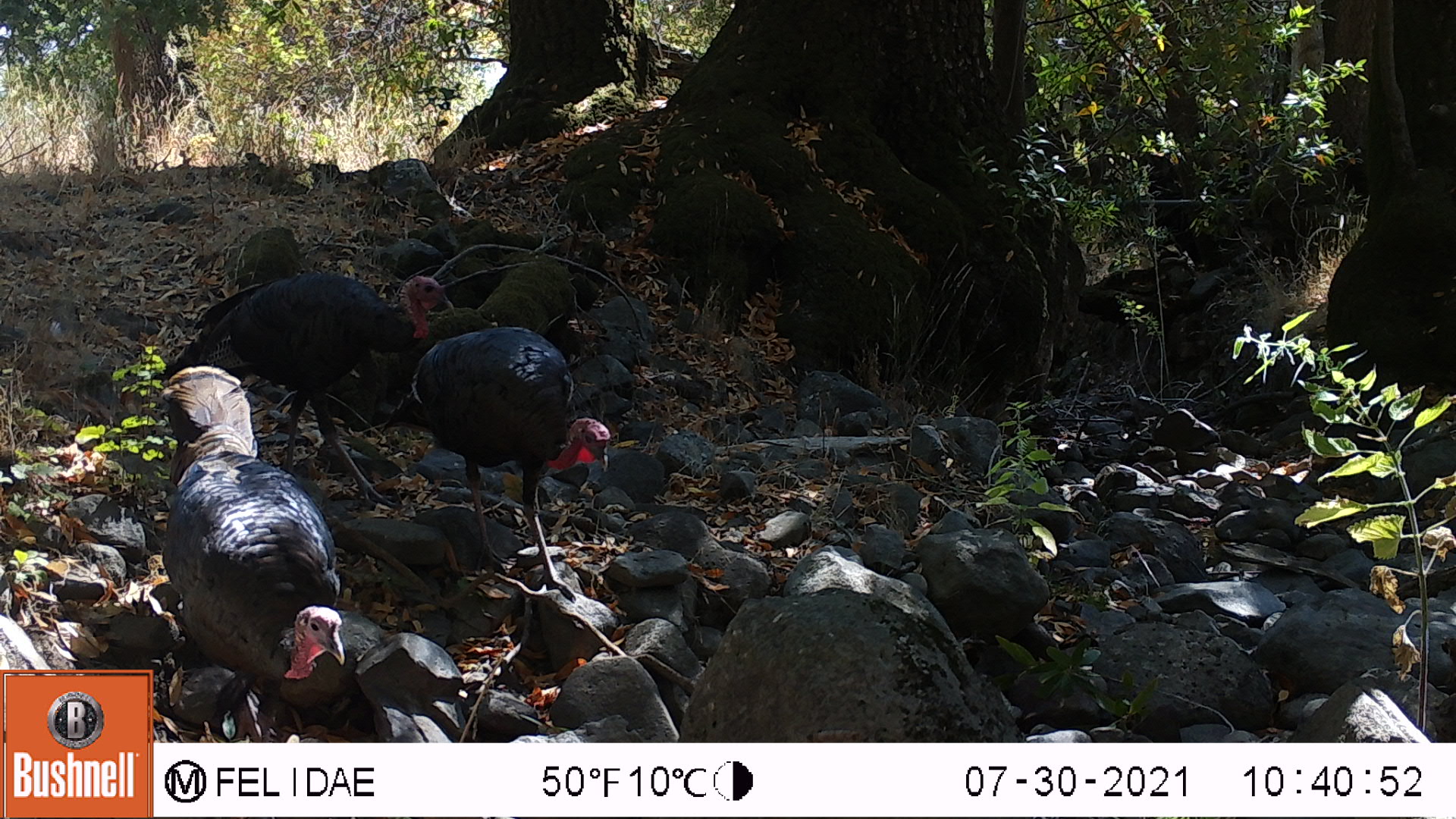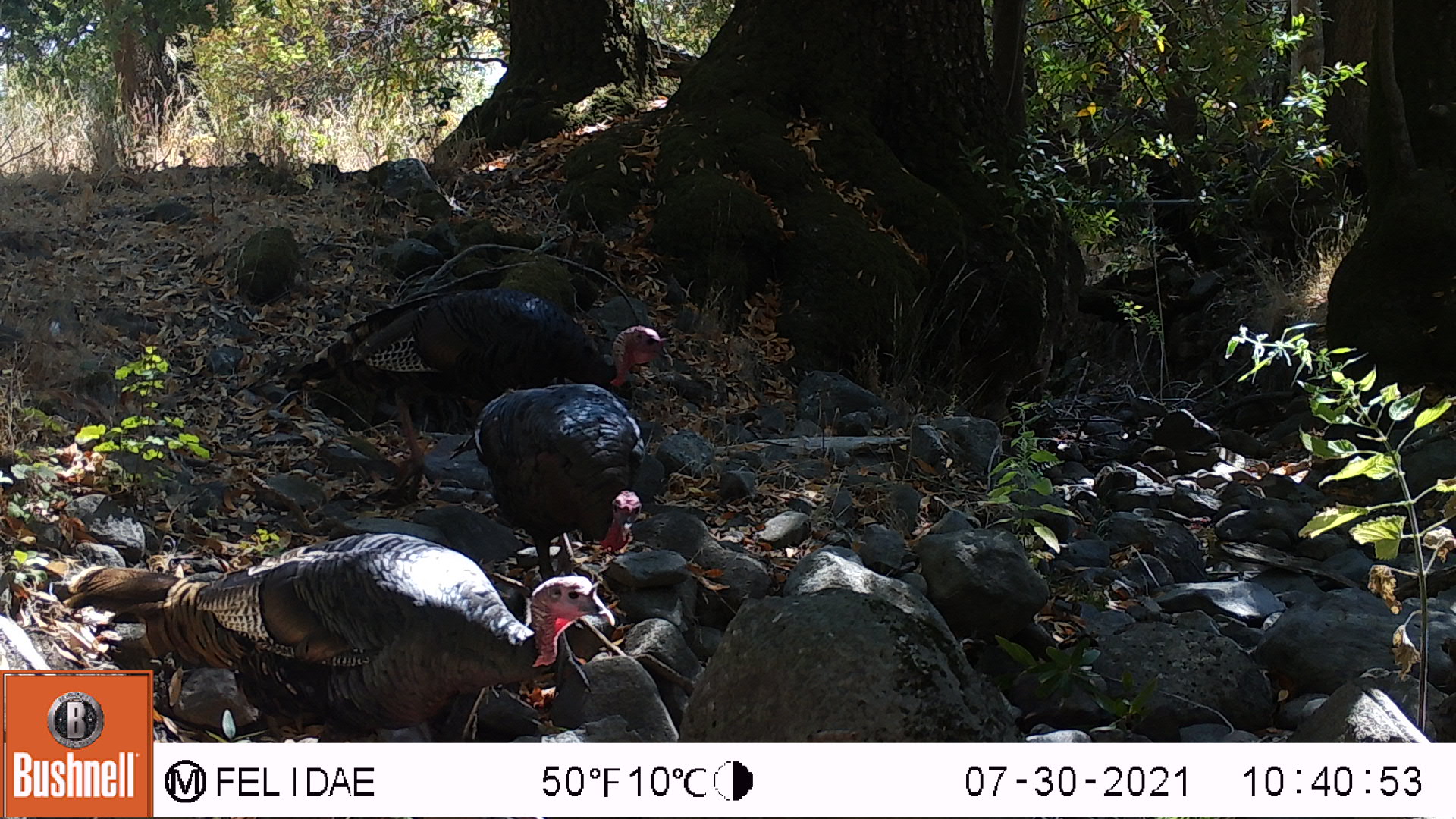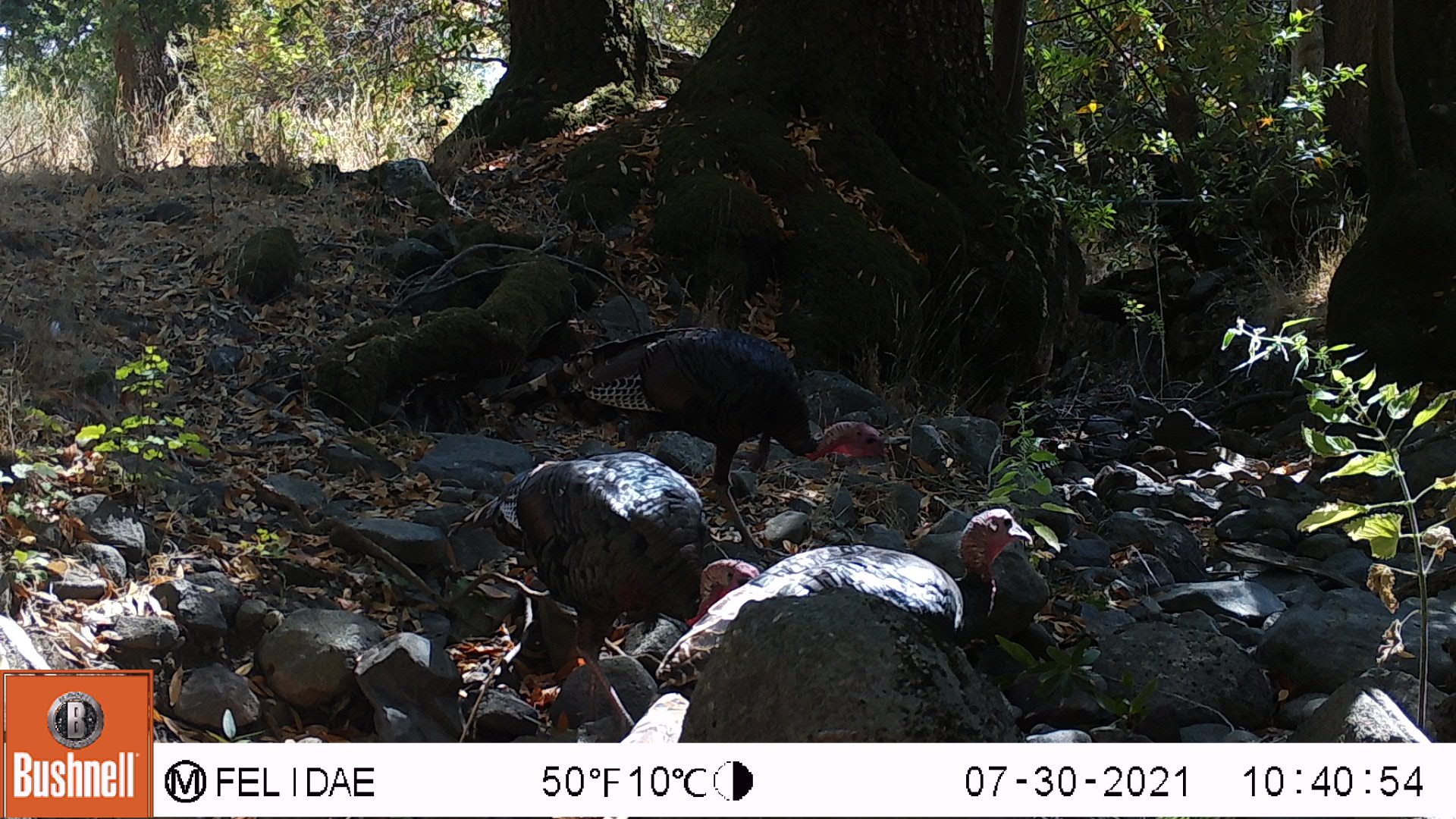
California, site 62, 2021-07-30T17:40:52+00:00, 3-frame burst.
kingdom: Animalia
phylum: Chordata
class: Aves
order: Galliformes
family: Phasianidae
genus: Meleagris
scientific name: Meleagris gallopavo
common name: turkey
Turkey (Meleagris gallopavo).